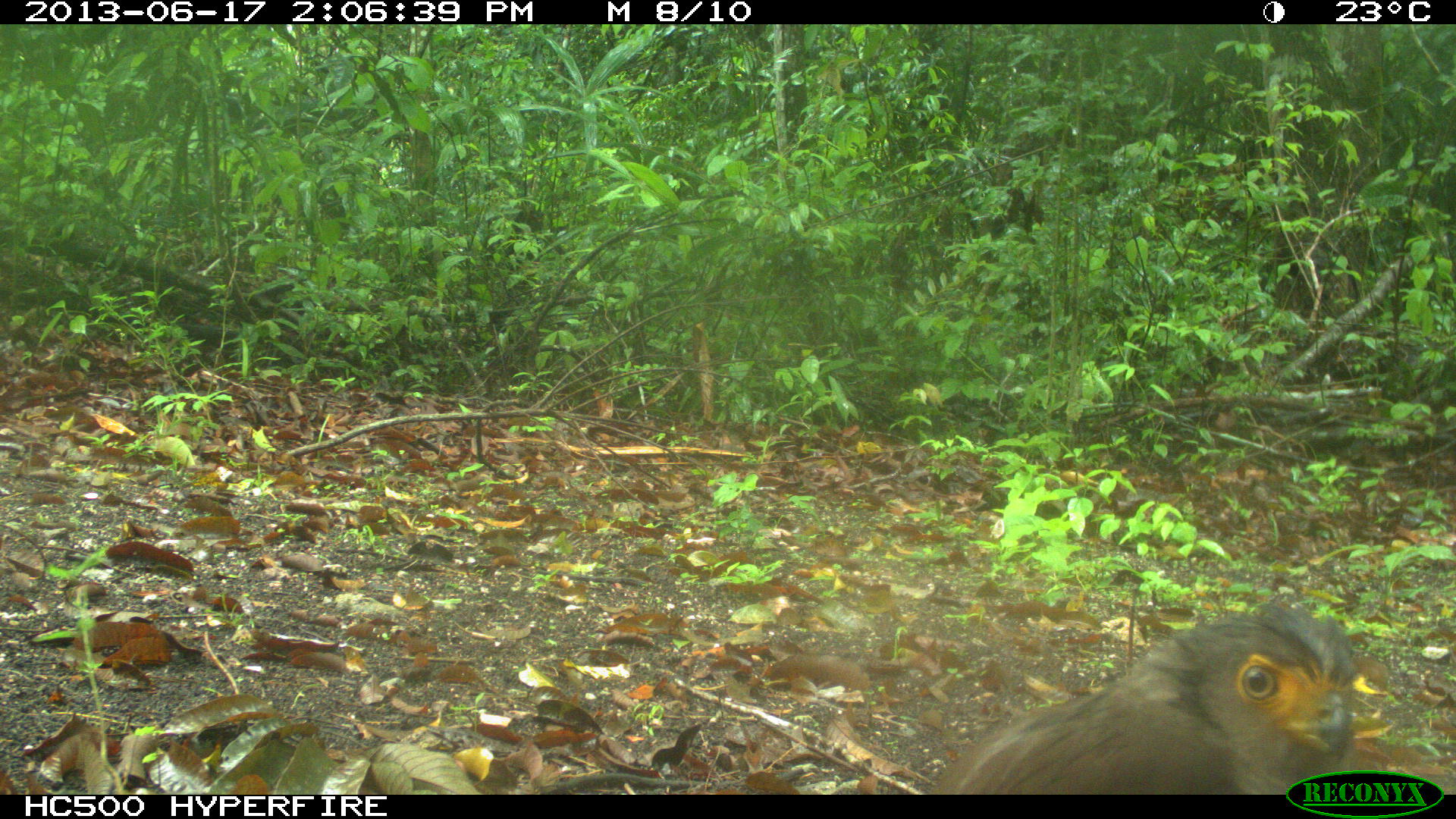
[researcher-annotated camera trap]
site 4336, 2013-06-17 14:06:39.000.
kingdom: Animalia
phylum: Chordata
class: Aves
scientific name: Aves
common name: birds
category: unknown raptor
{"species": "unknown raptor (birds) (Aves)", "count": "1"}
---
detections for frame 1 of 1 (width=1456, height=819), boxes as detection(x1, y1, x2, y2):
unknown raptor: detection(931, 602, 1360, 795)